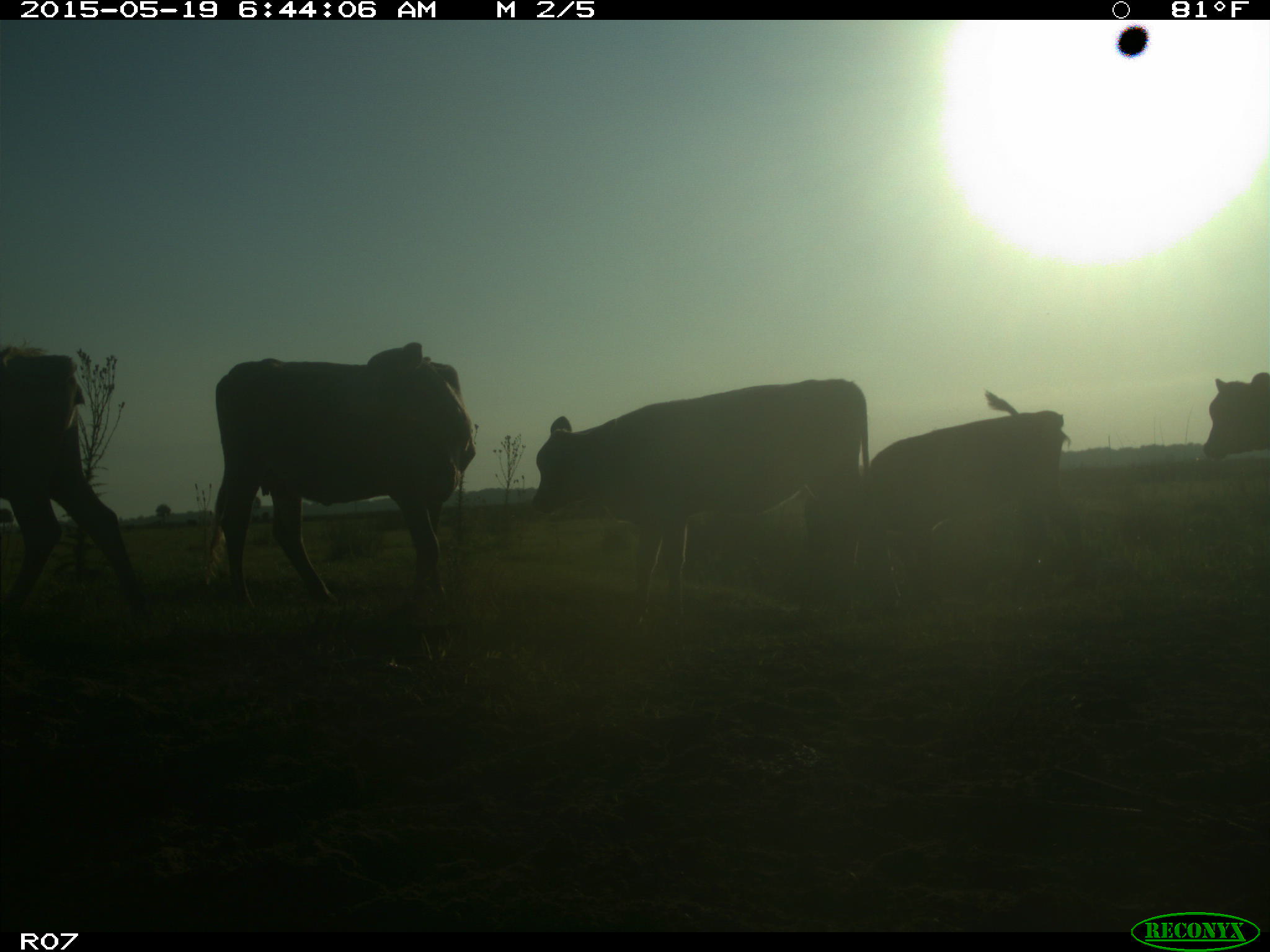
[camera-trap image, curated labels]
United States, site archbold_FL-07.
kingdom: Animalia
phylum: Chordata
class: Mammalia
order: Artiodactyla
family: Bovidae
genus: Bos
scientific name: Bos taurus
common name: domestic cow